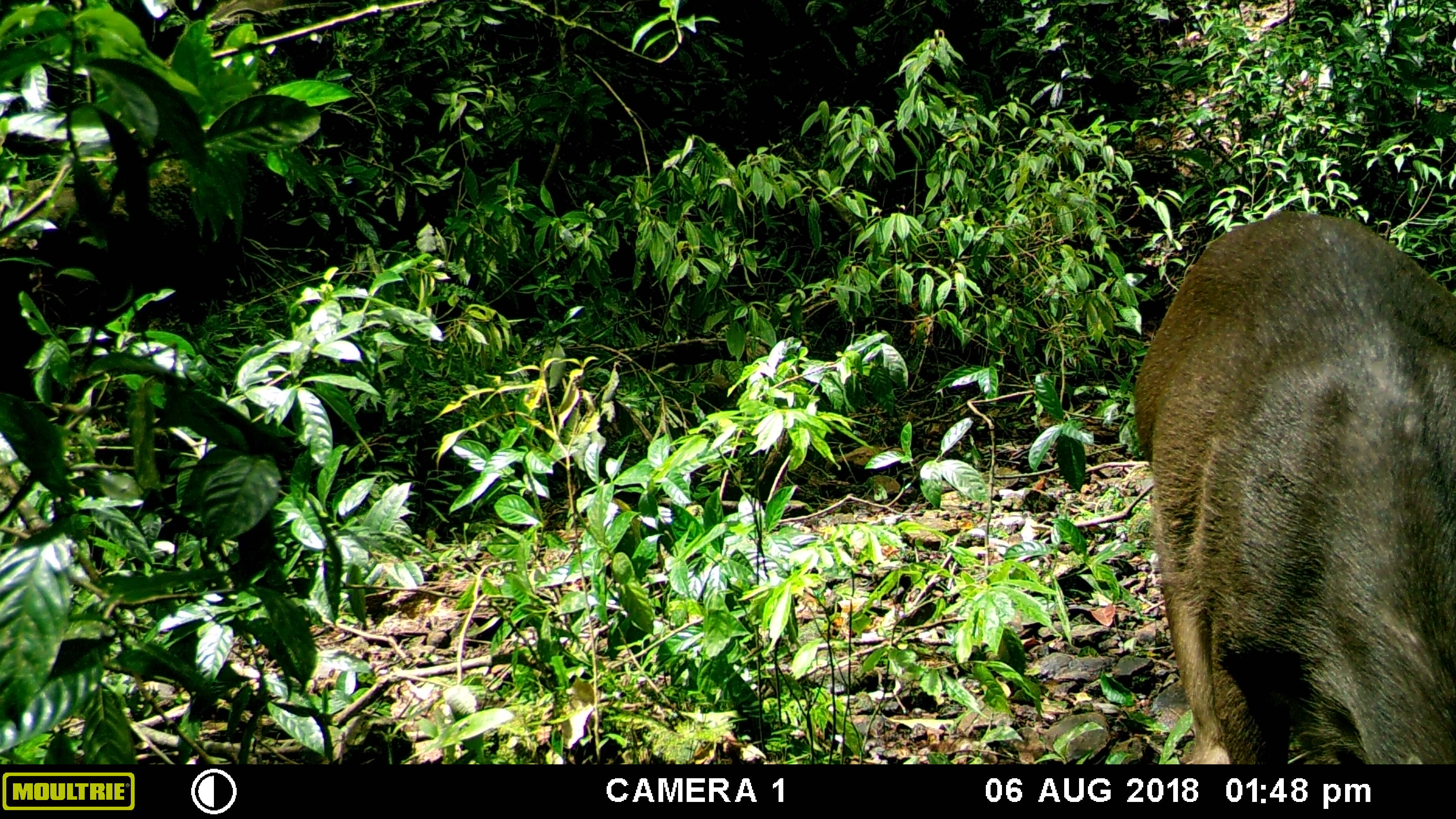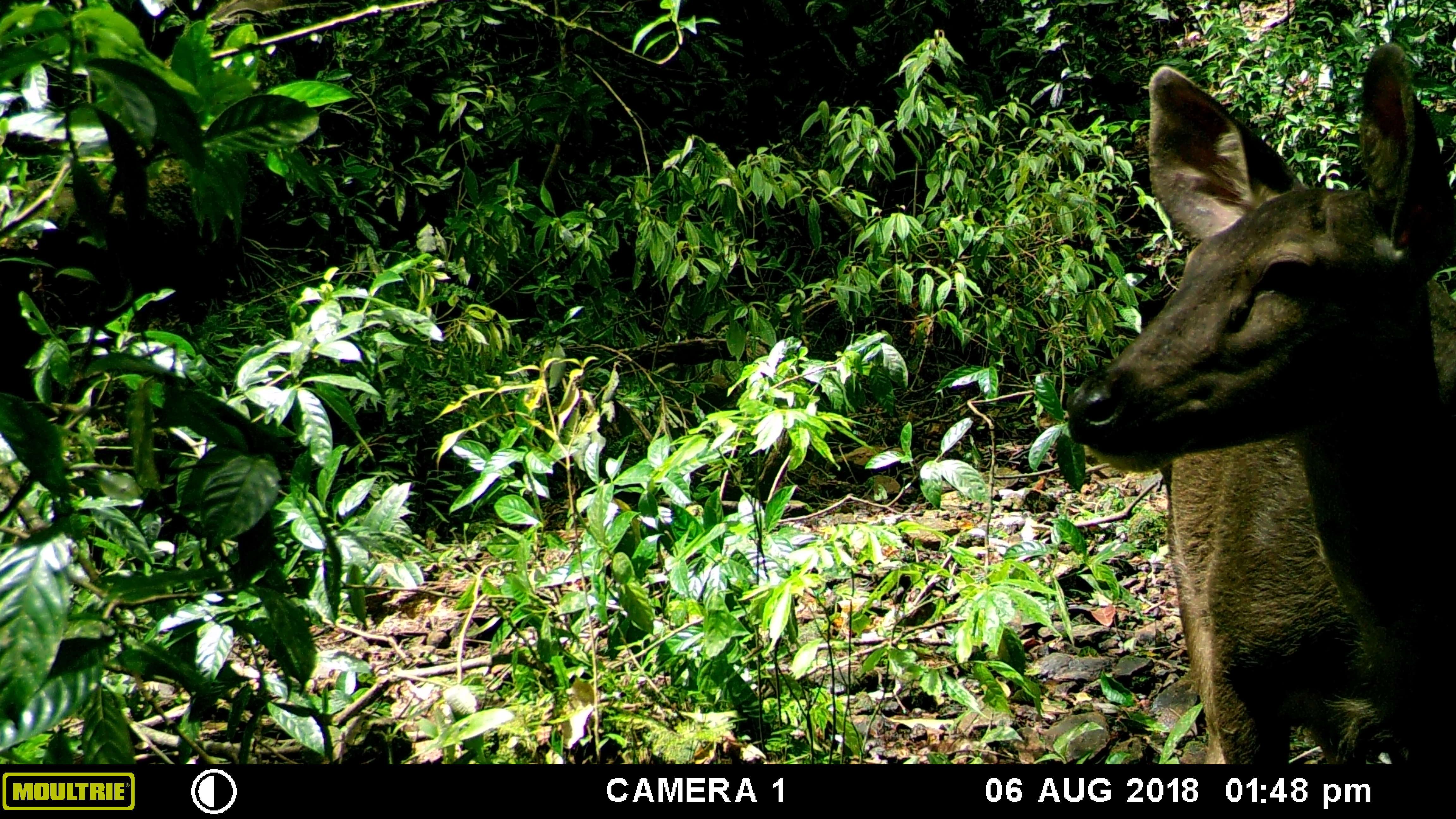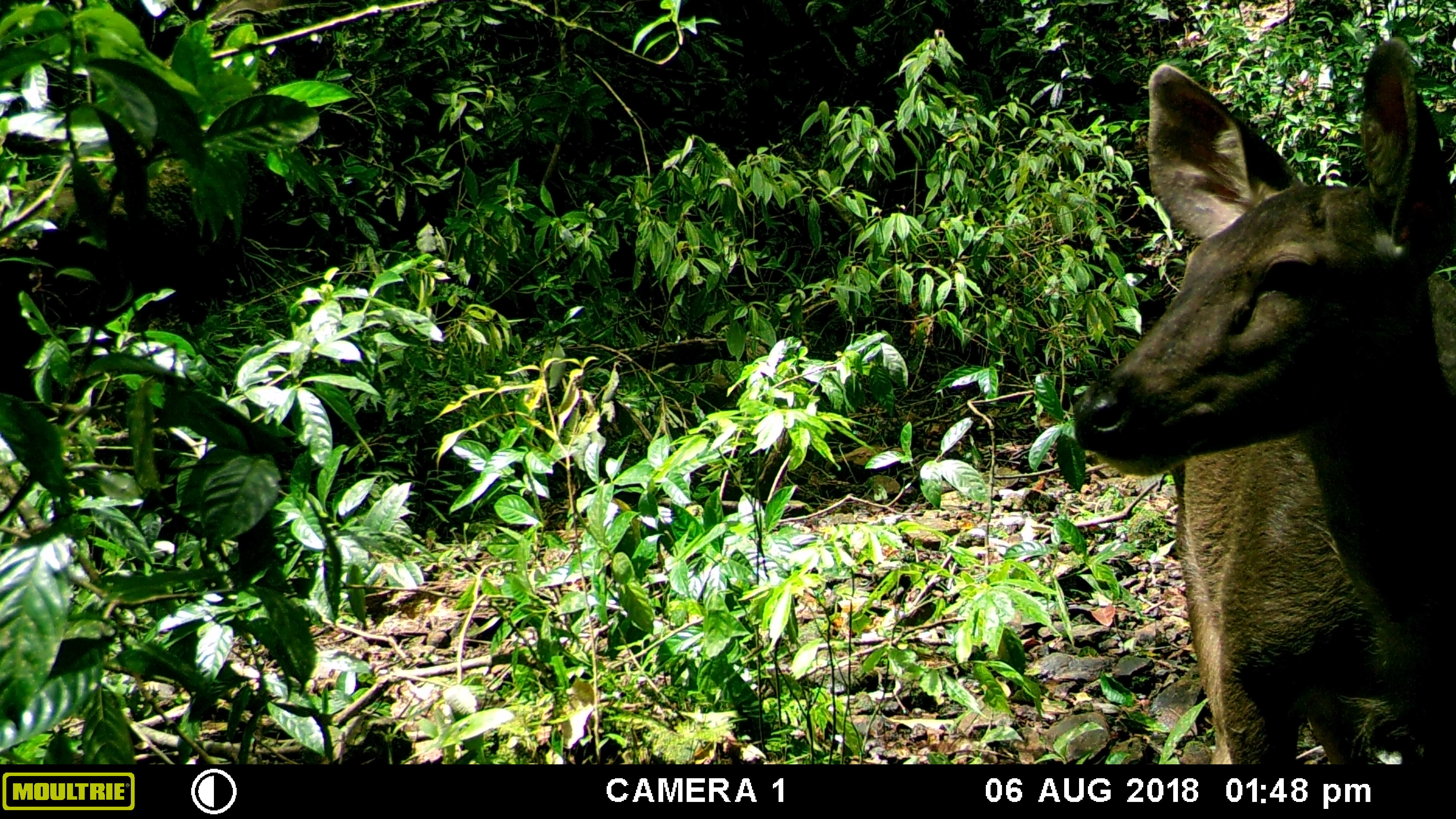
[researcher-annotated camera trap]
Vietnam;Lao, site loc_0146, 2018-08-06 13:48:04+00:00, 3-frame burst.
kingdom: Animalia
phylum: Chordata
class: Mammalia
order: Artiodactyla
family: Cervidae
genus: Rusa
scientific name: Rusa unicolor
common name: sambar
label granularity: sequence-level